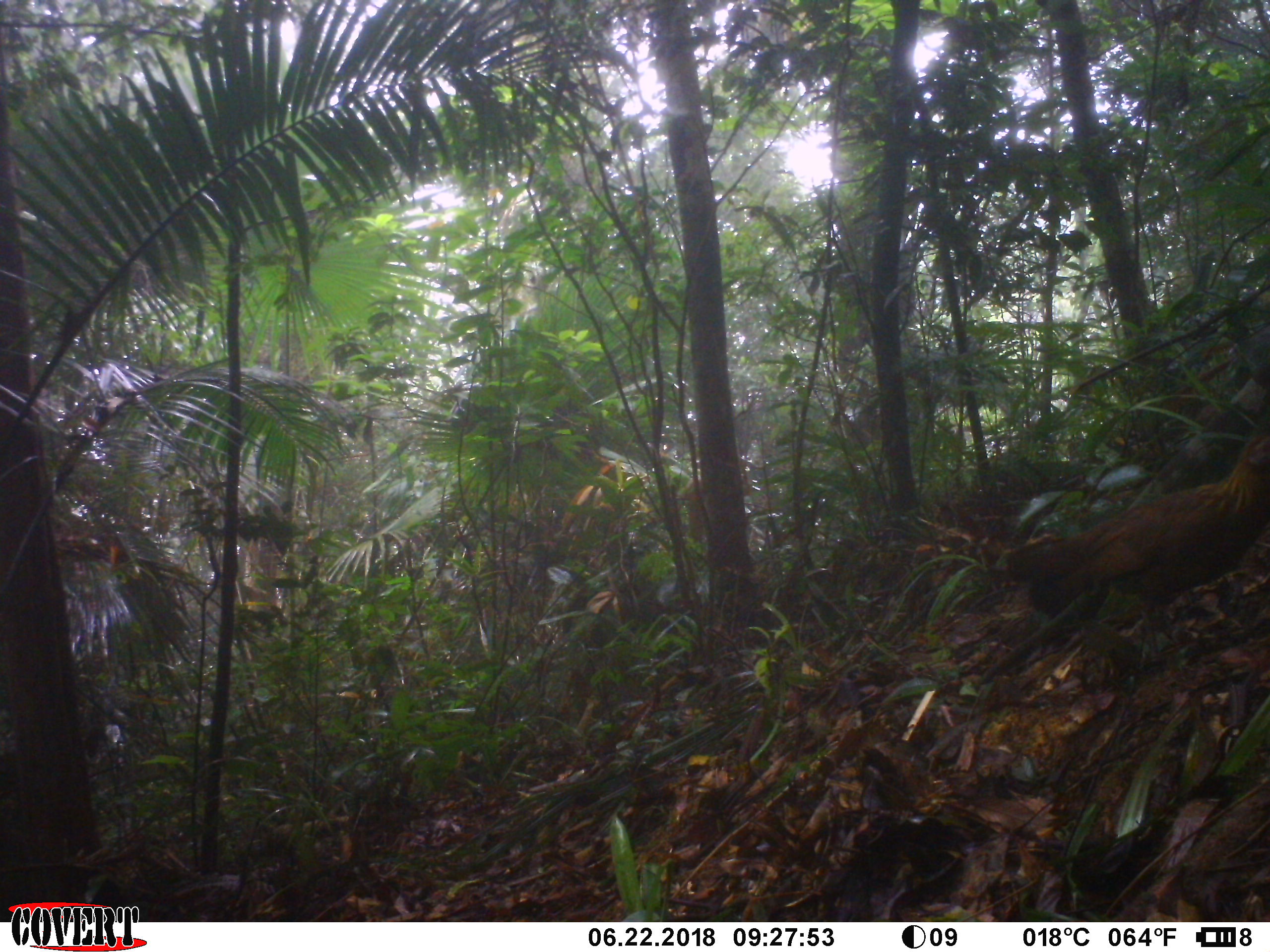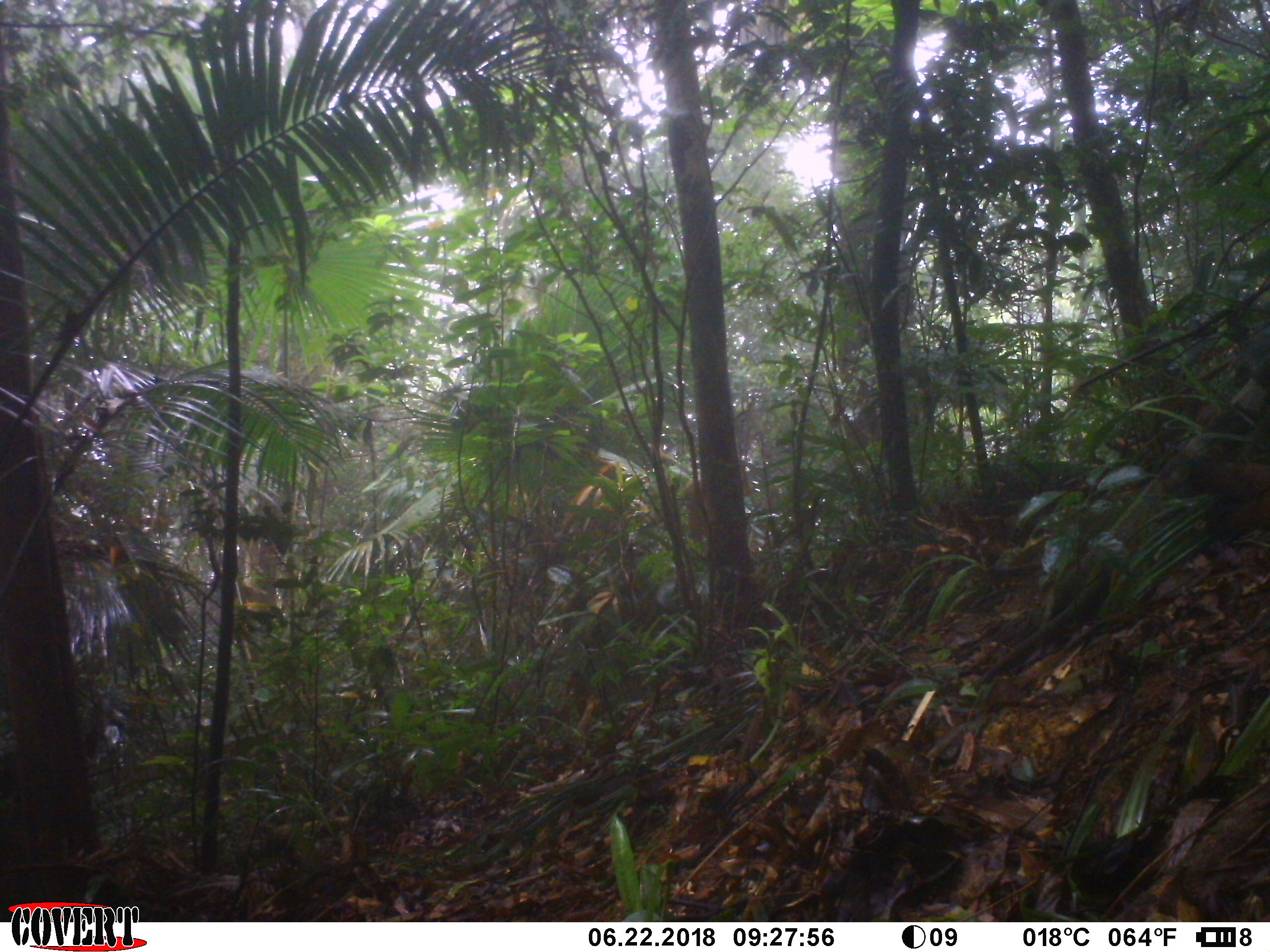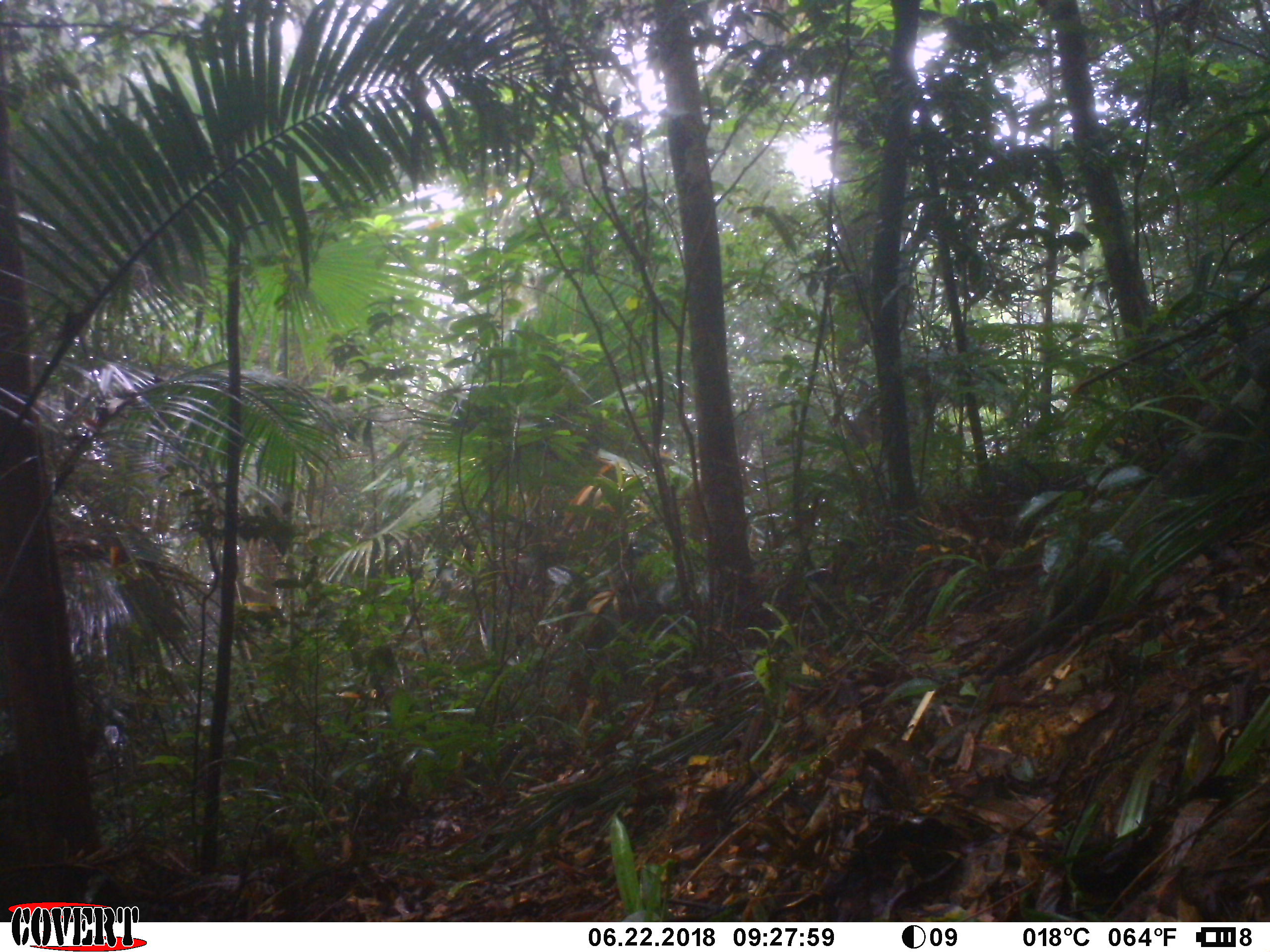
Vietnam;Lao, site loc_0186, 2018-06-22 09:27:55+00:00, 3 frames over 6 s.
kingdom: Animalia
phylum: Chordata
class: Aves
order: Galliformes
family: Phasianidae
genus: Gallus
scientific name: Gallus gallus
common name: red junglefowl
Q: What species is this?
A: Red junglefowl (Gallus gallus).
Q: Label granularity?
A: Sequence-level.